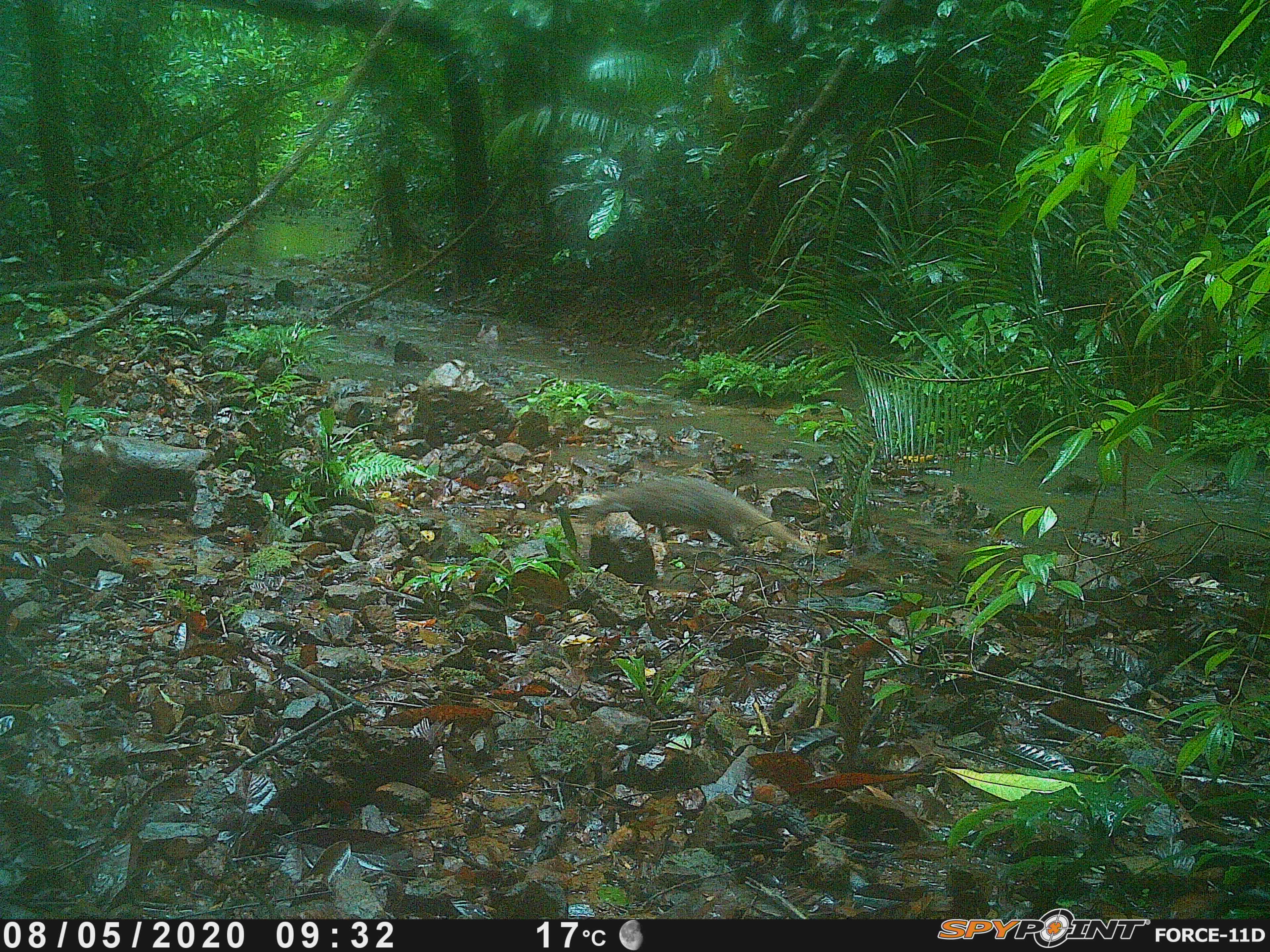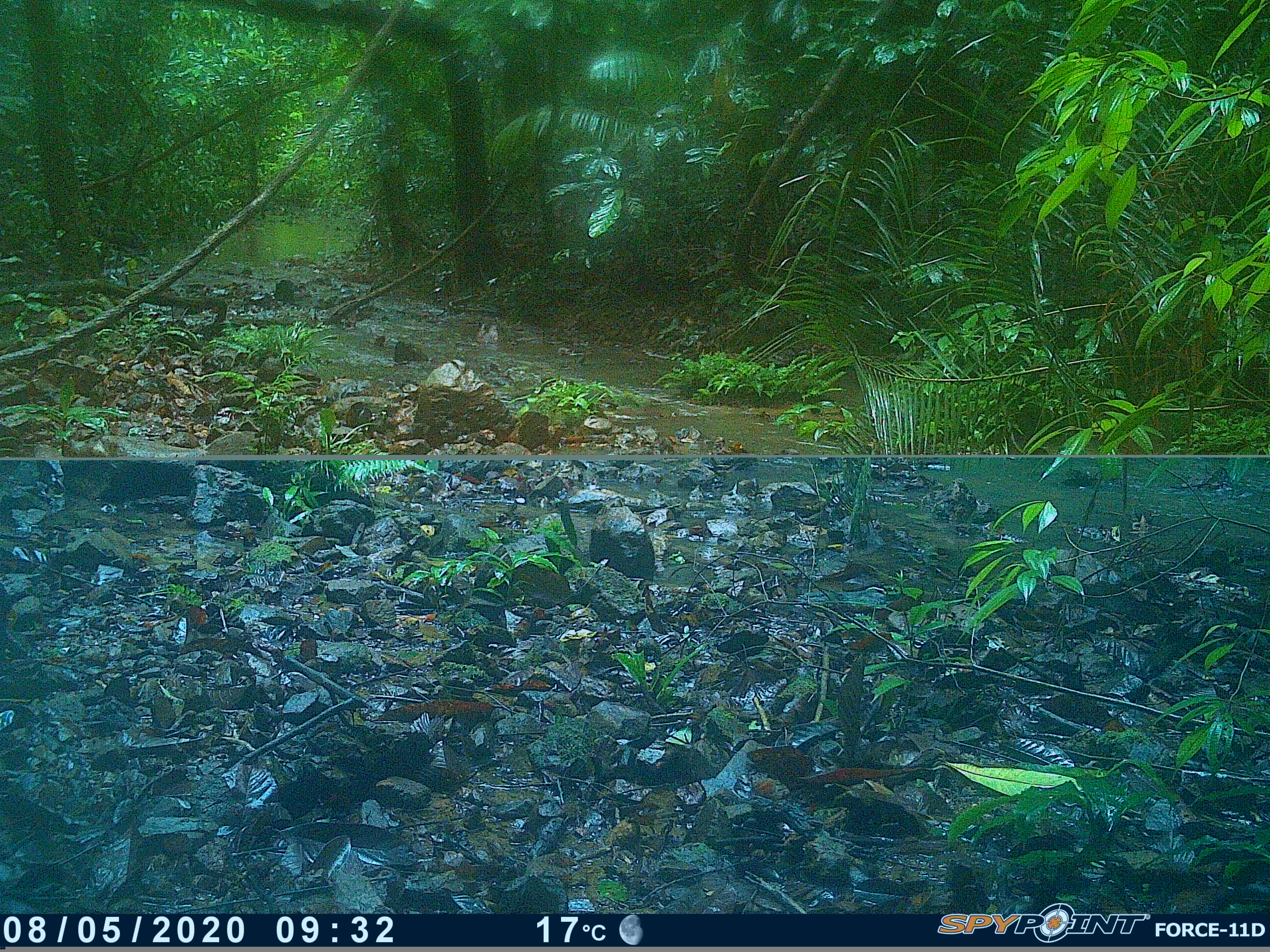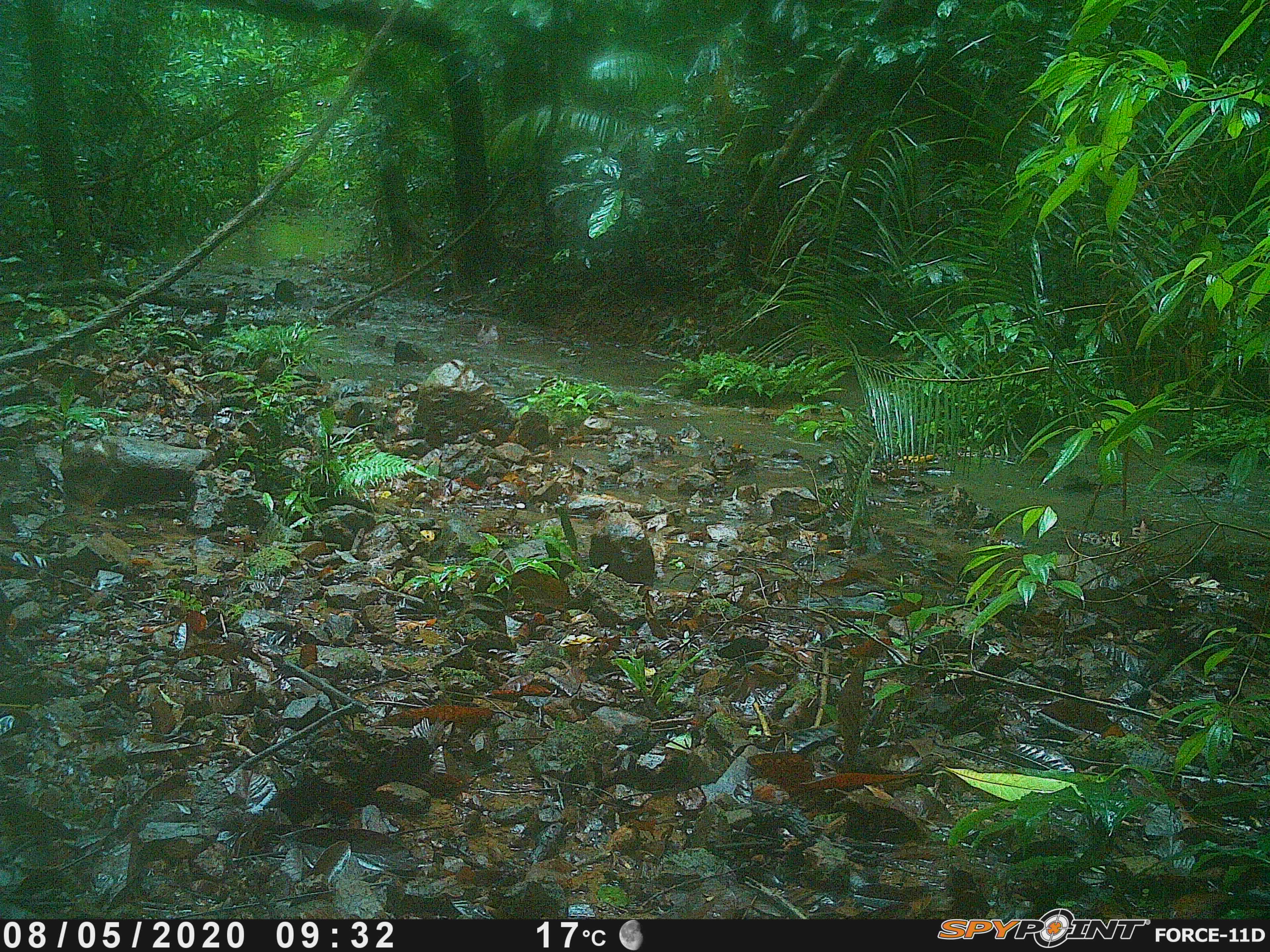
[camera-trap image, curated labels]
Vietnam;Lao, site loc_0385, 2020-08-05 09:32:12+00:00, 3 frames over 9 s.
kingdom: Animalia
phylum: Chordata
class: Mammalia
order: Carnivora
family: Herpestidae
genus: Urva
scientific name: Urva urva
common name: crab-eating mongoose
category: crab eating mongoose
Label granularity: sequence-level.